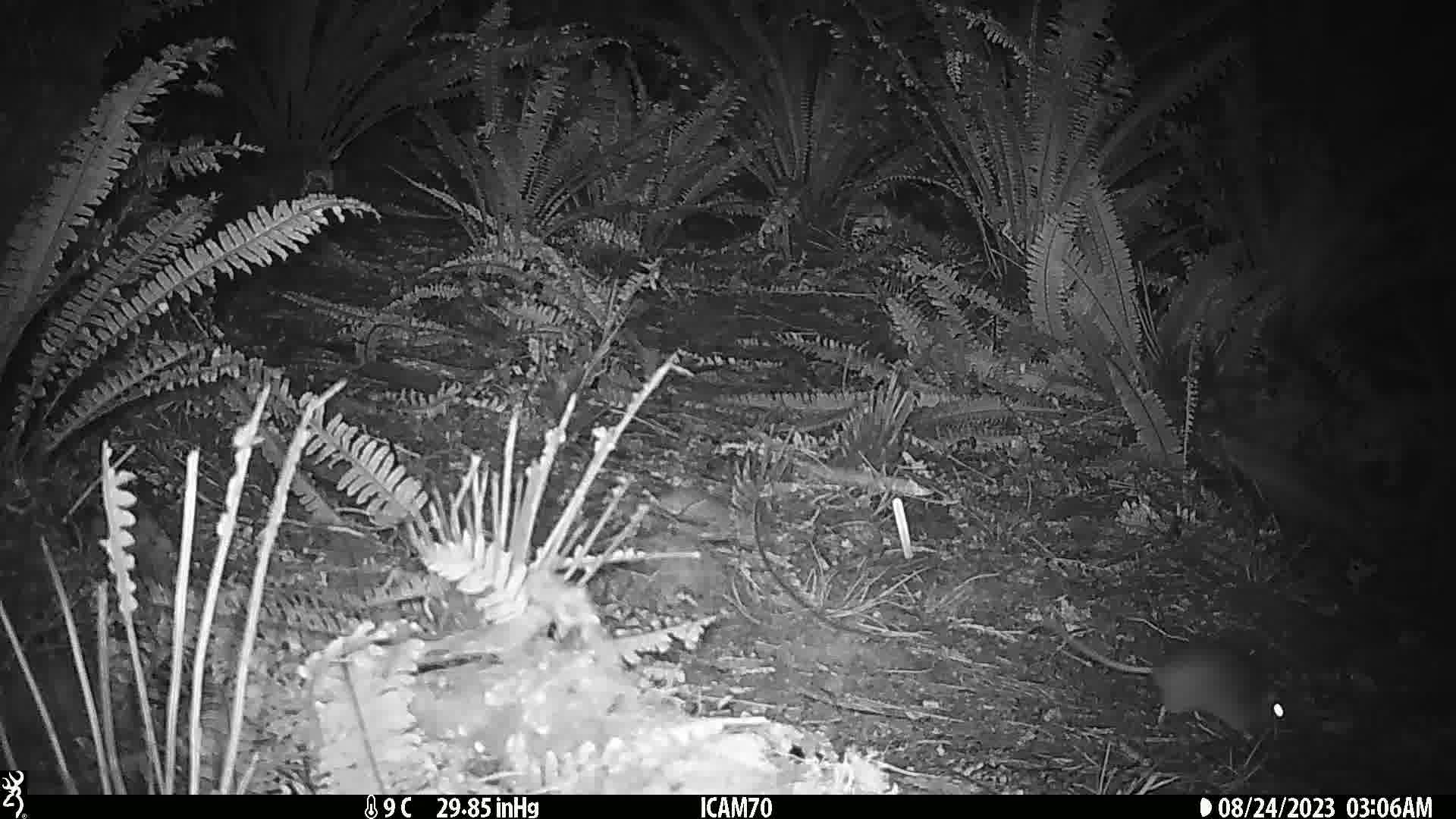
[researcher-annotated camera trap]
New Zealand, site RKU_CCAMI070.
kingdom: Animalia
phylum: Chordata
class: Mammalia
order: Rodentia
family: Muridae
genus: Rattus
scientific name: Rattus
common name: rat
Rat (Rattus).